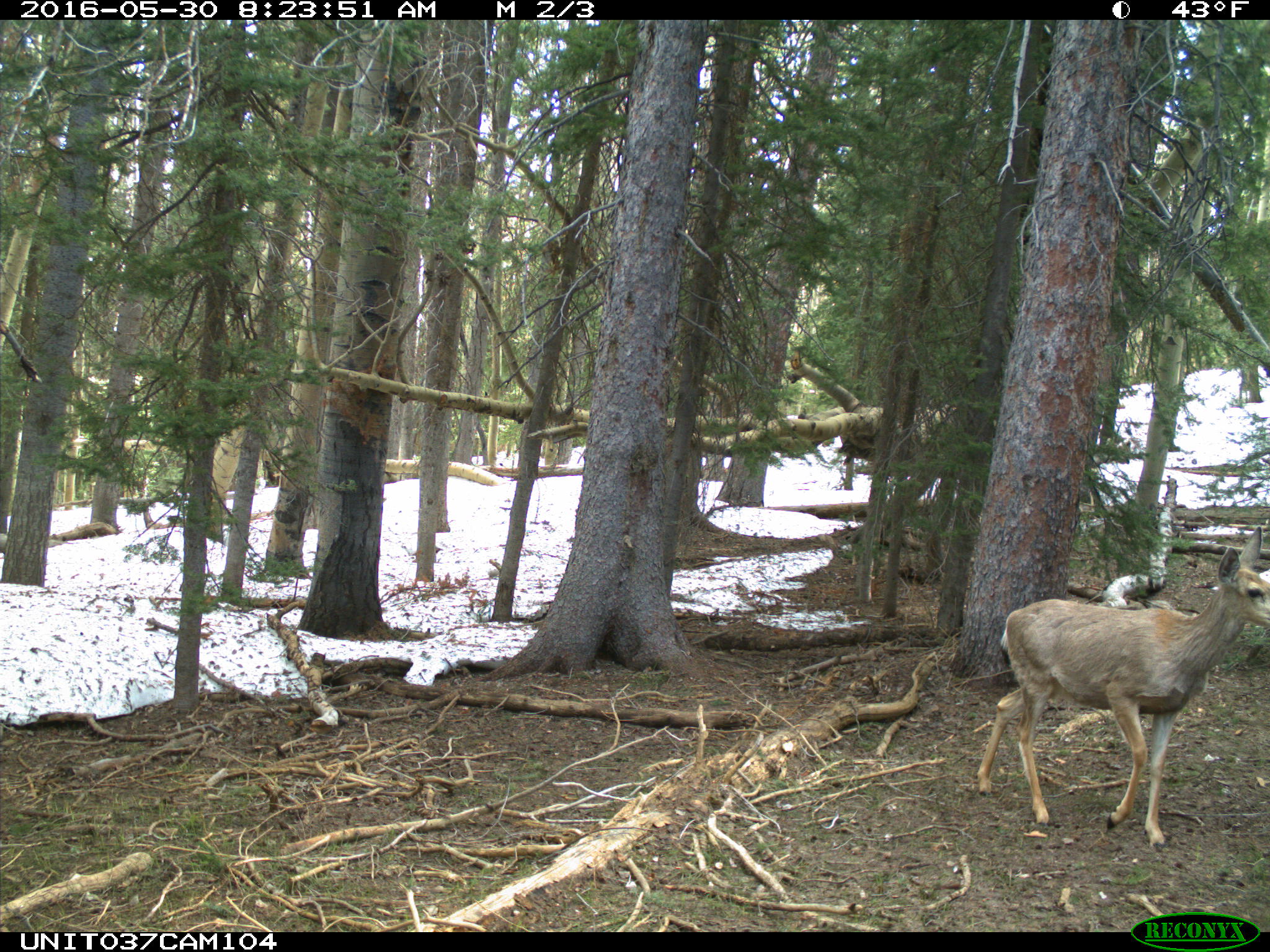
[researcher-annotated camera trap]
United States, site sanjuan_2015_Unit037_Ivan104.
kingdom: Animalia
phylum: Chordata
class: Mammalia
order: Artiodactyla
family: Cervidae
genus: Odocoileus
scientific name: Odocoileus hemionus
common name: mule deer